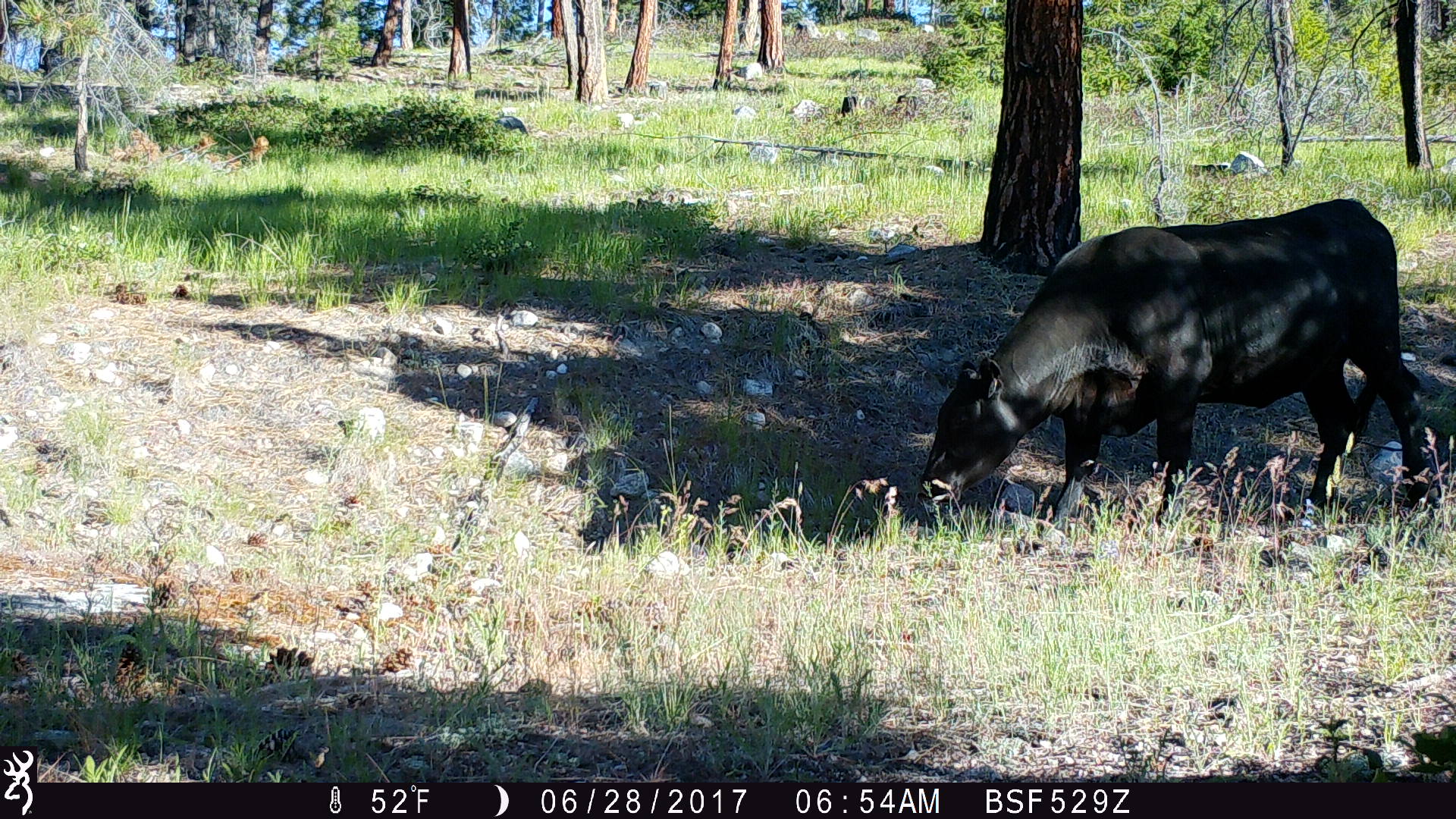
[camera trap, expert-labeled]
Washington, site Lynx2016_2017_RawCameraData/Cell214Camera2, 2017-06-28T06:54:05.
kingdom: Animalia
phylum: Chordata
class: Mammalia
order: Artiodactyla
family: Bovidae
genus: Bos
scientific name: Bos taurus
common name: domestic cattle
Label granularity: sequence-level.